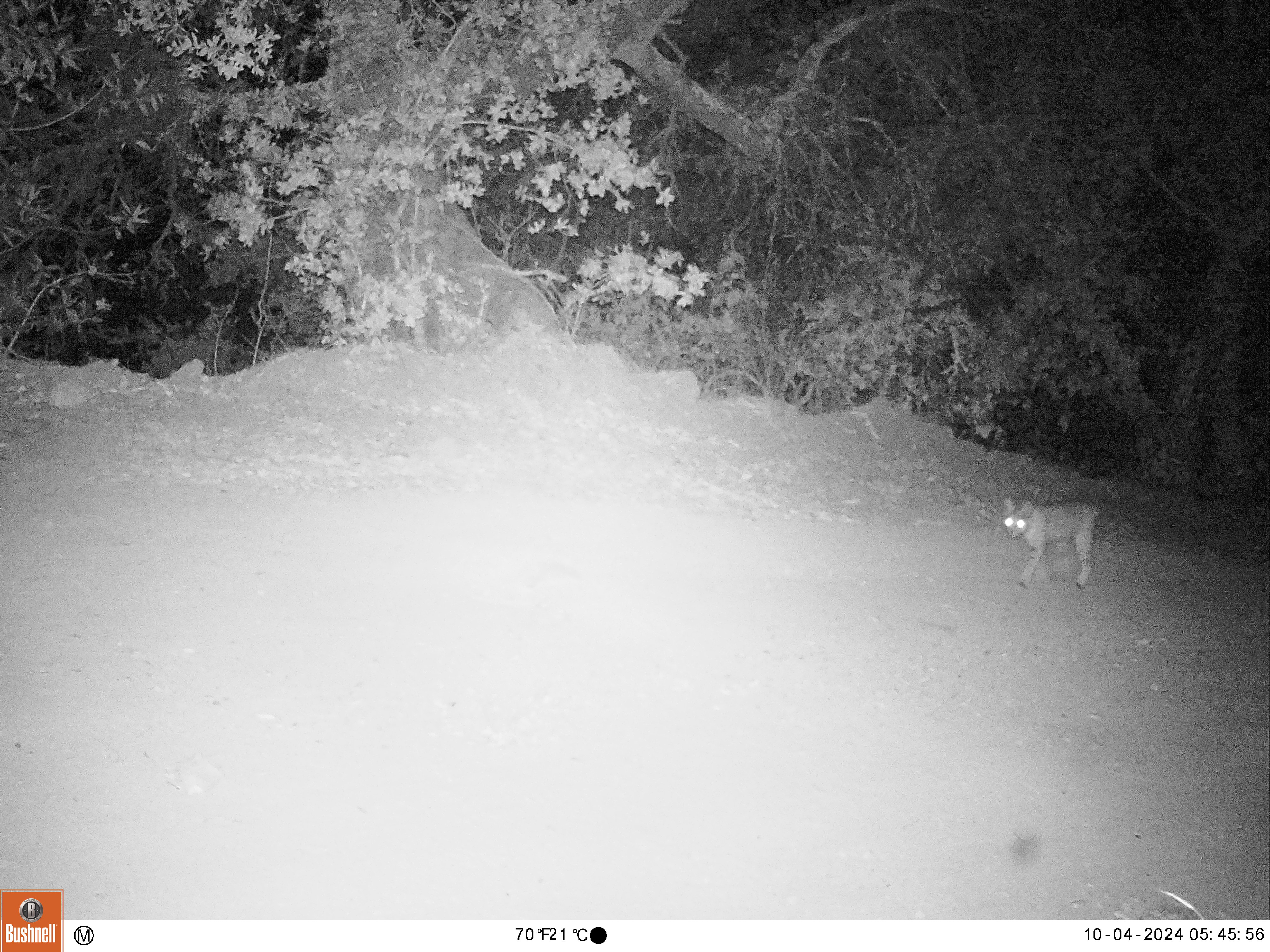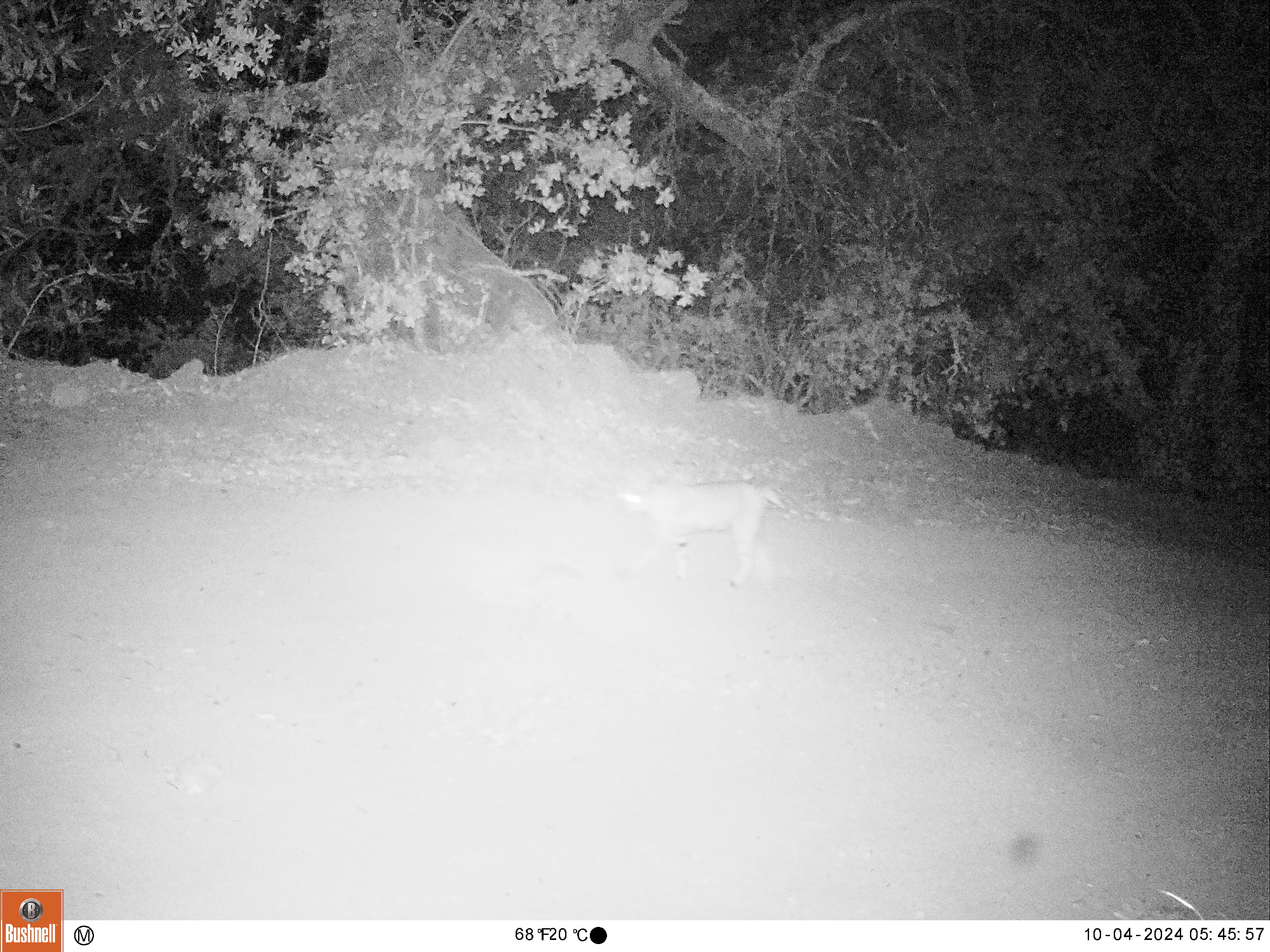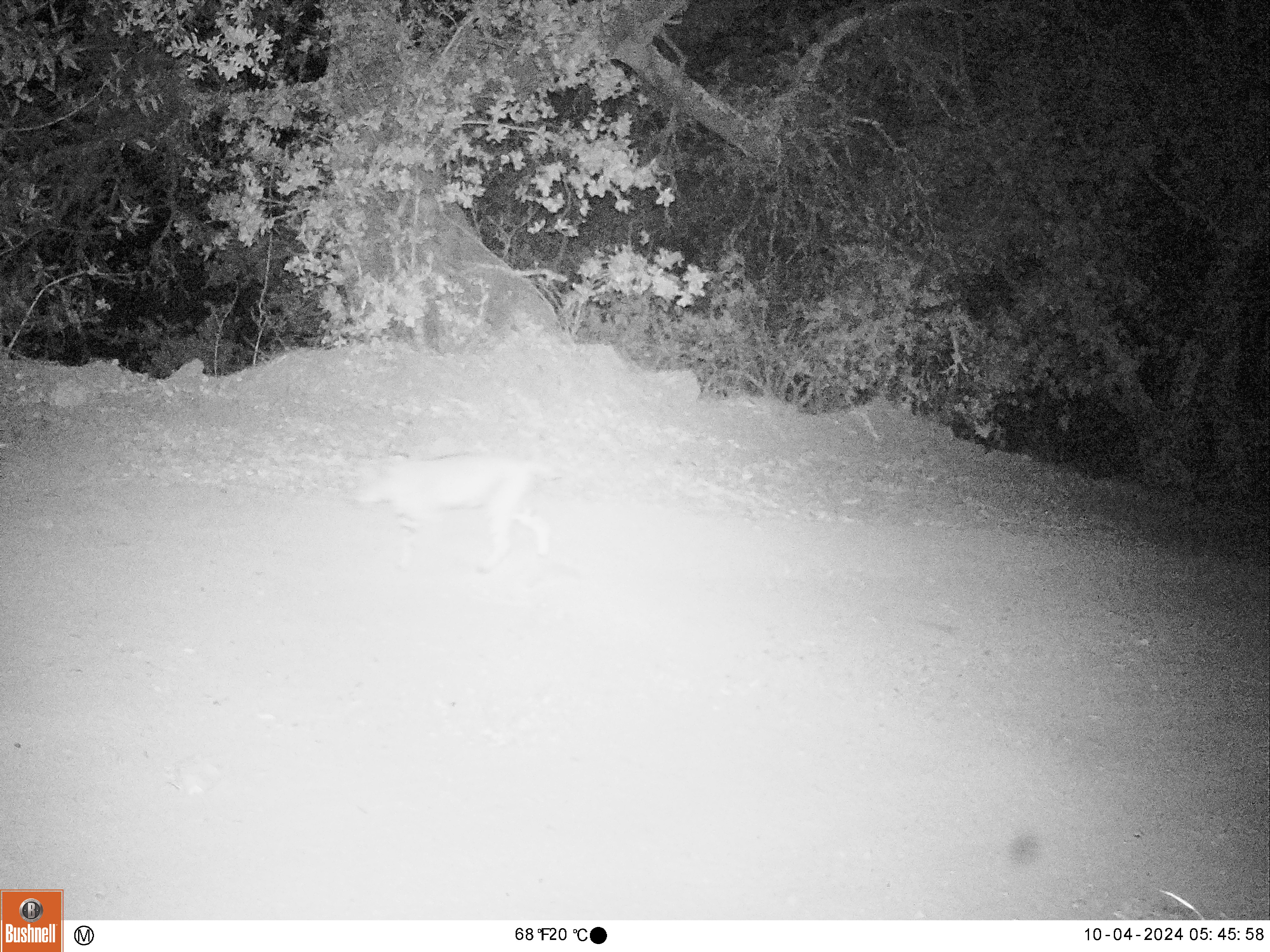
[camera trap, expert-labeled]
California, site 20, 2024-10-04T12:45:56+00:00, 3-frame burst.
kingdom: Animalia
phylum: Chordata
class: Mammalia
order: Carnivora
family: Felidae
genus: Lynx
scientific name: Lynx rufus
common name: bobcat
Bobcat (Lynx rufus).